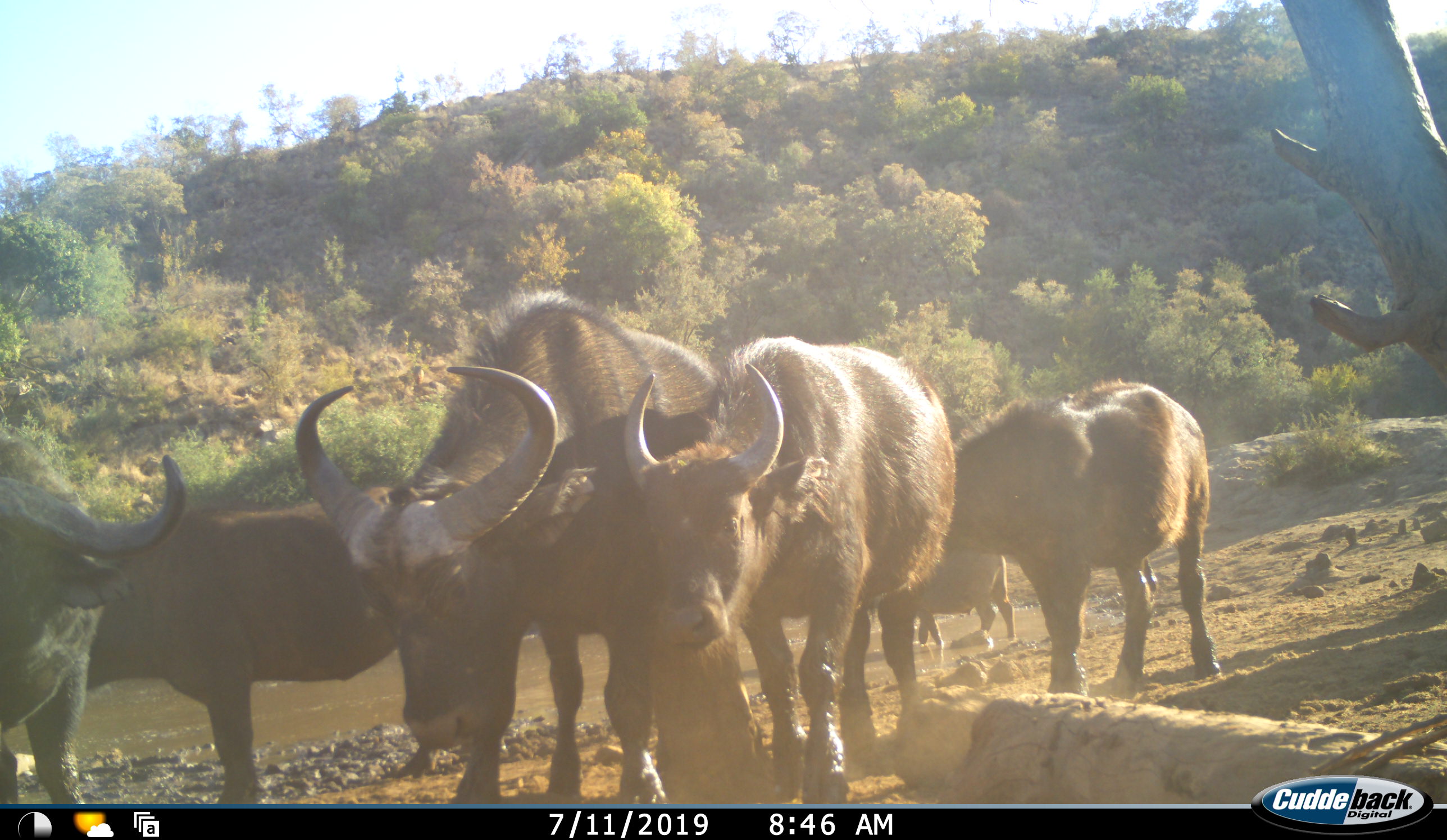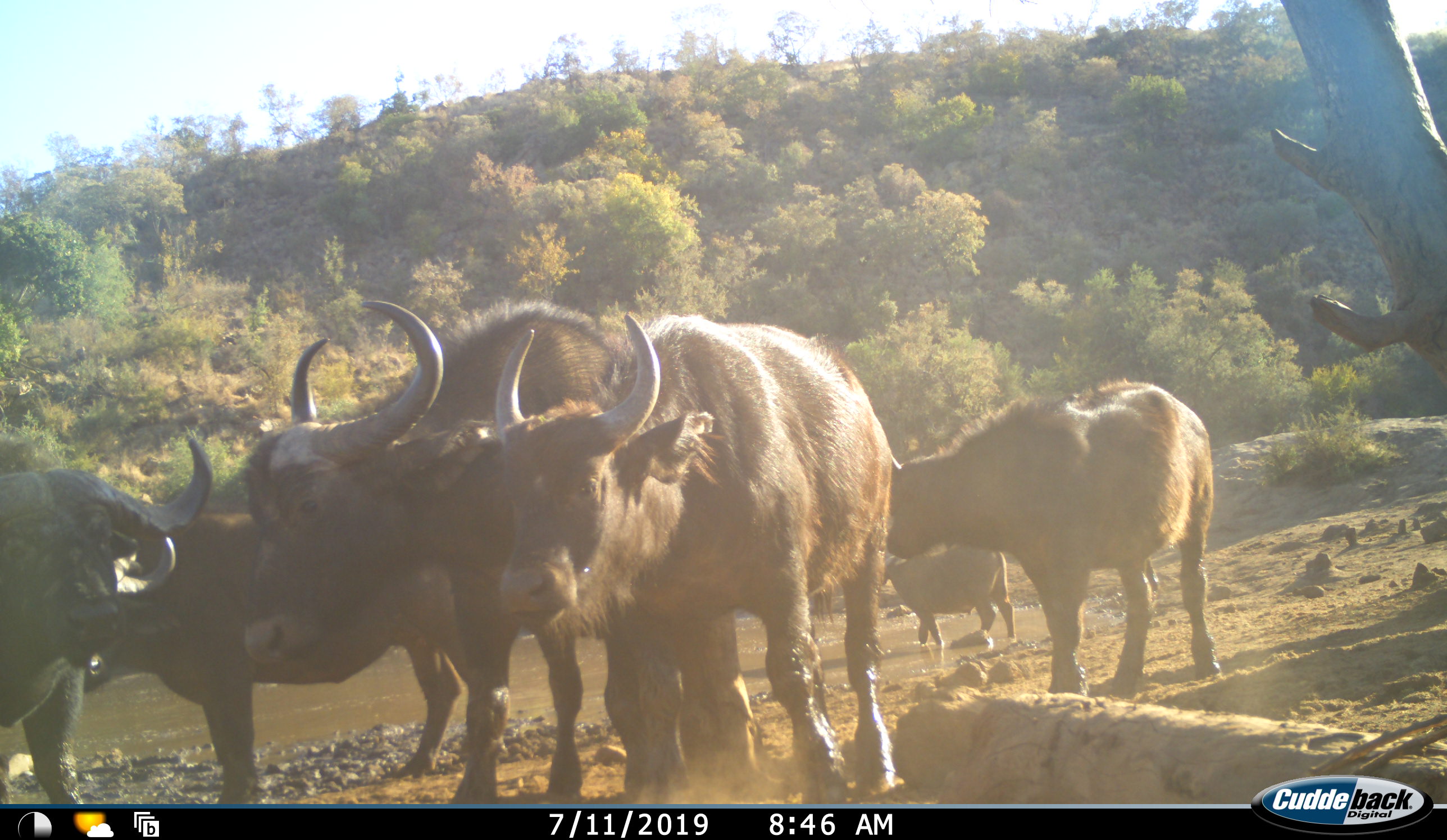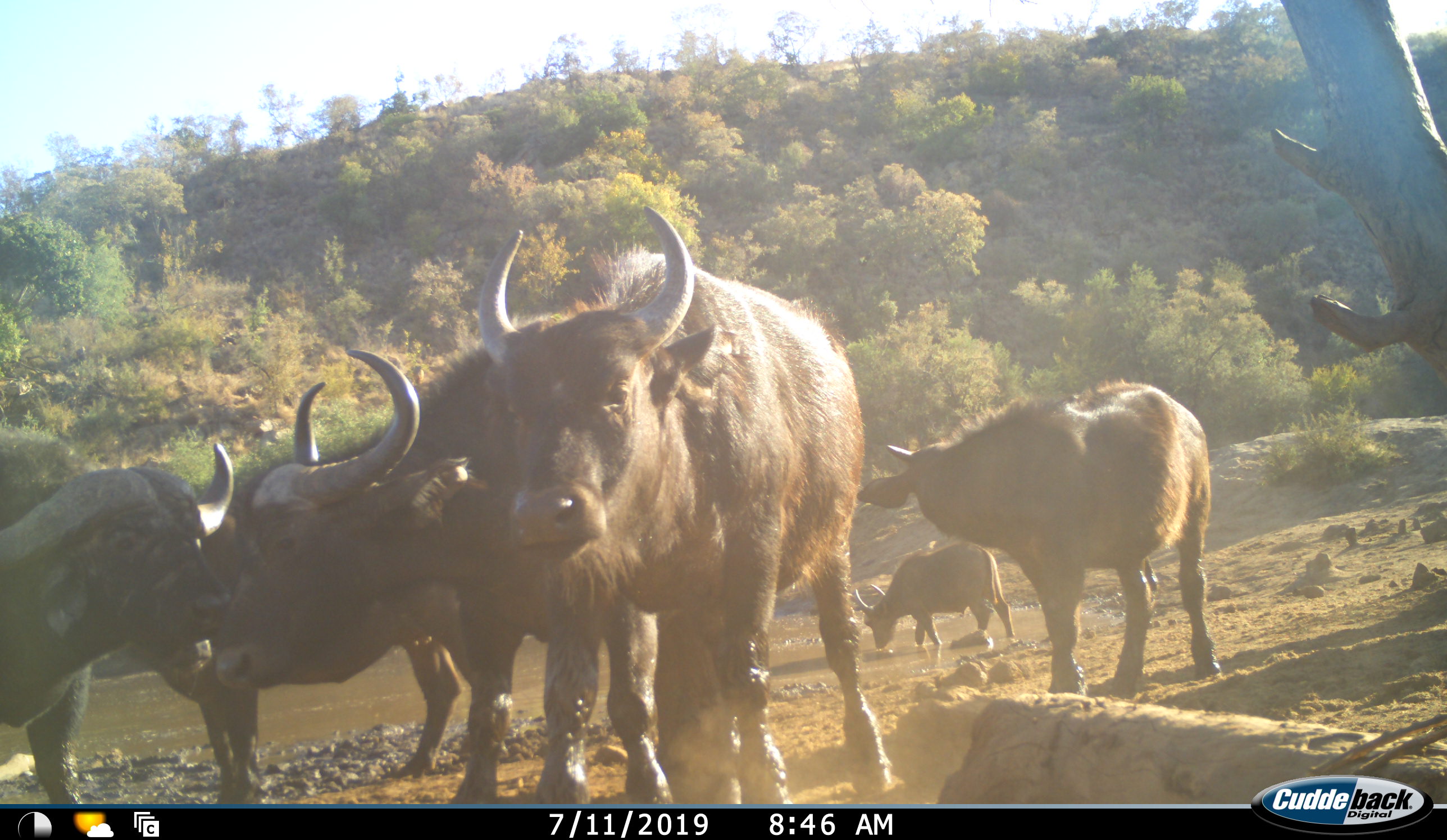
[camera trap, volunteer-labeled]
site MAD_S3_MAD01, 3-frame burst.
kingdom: Animalia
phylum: Chordata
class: Mammalia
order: Artiodactyla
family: Bovidae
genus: Syncerus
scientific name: Syncerus caffer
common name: african buffalo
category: buffalo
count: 6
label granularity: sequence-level